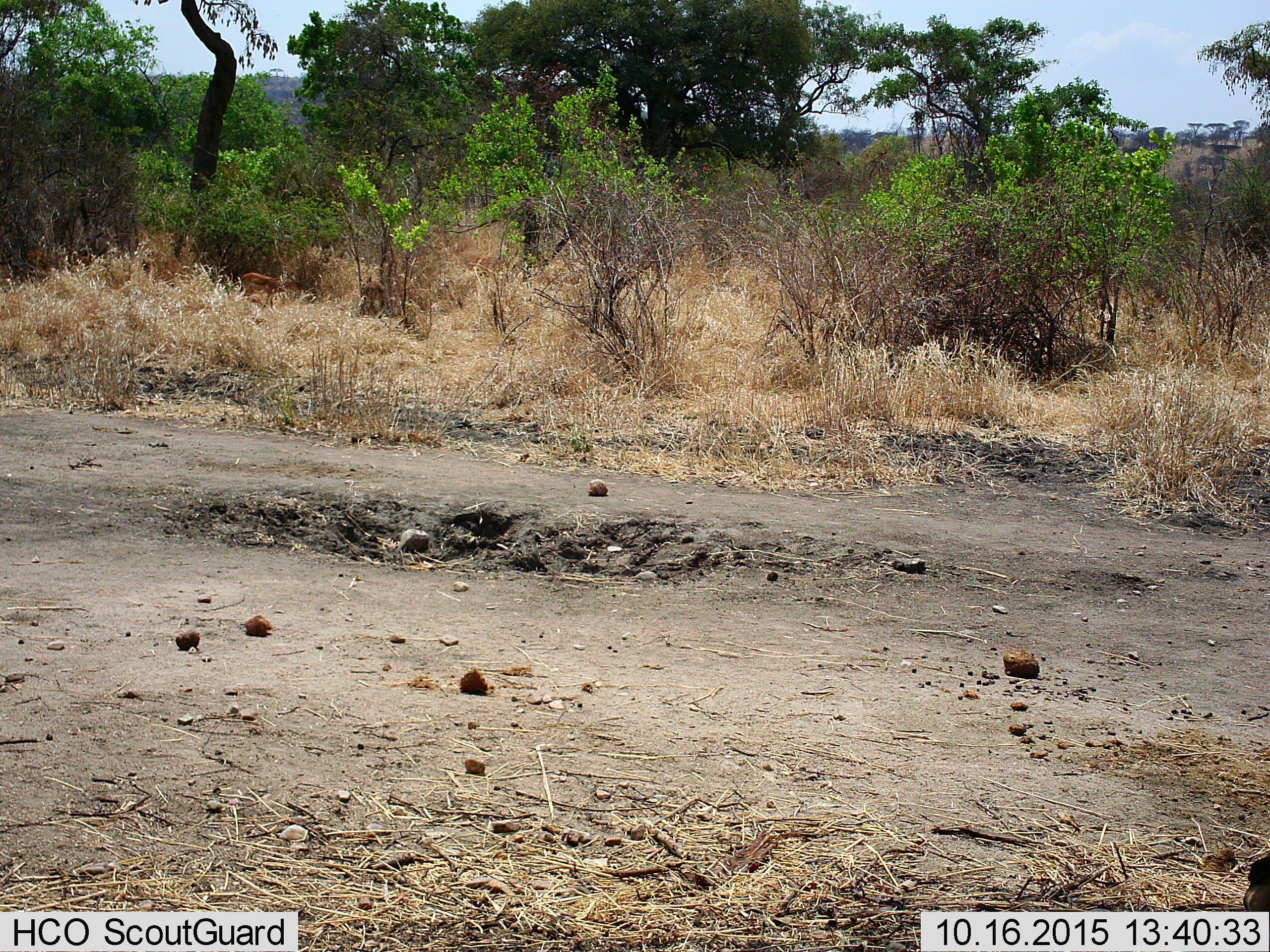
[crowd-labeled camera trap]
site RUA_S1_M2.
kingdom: Animalia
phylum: Chordata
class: Mammalia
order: Artiodactyla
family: Bovidae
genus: Aepyceros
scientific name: Aepyceros melampus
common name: impala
Impala (Aepyceros melampus), count 2. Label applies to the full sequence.